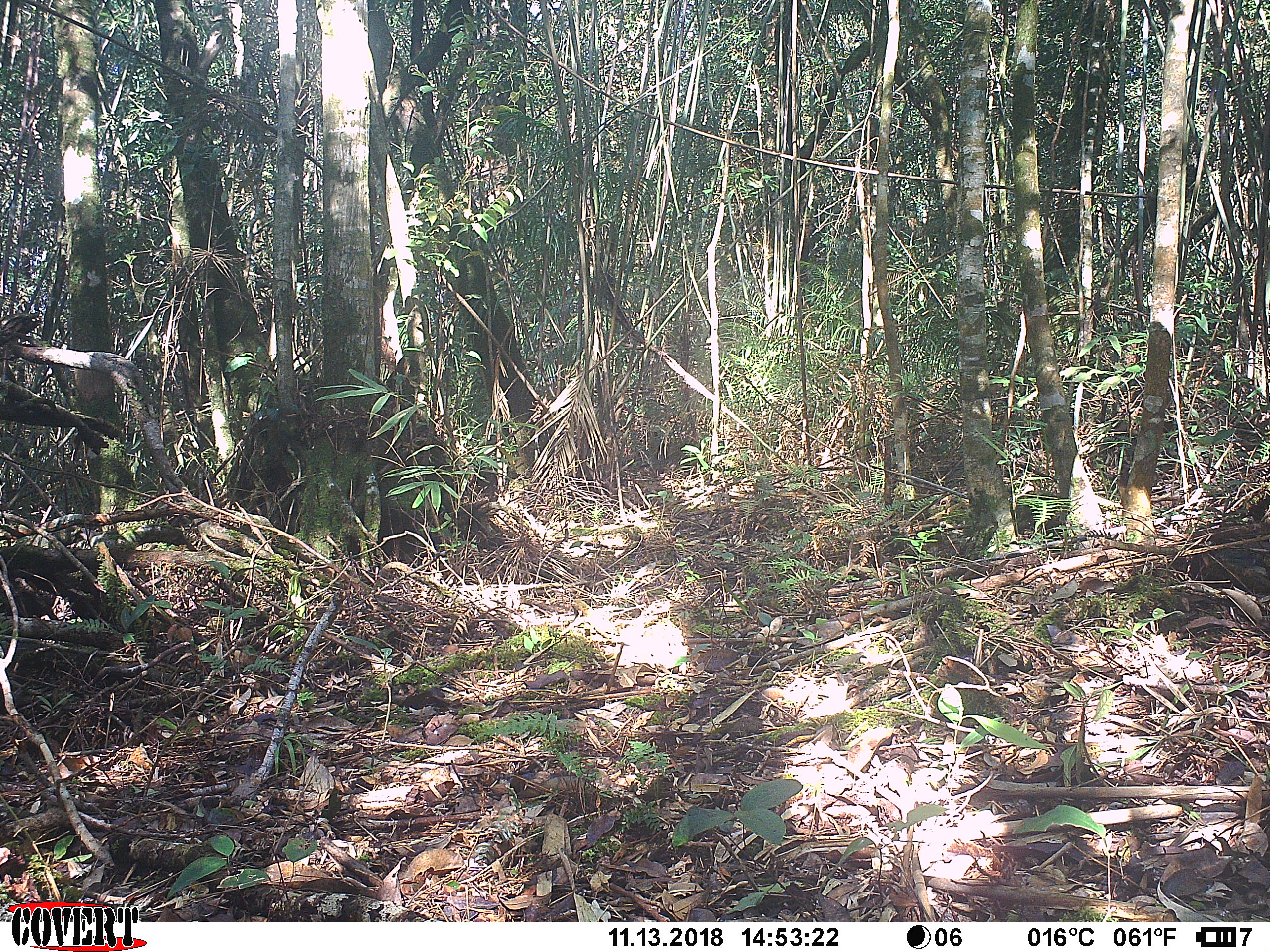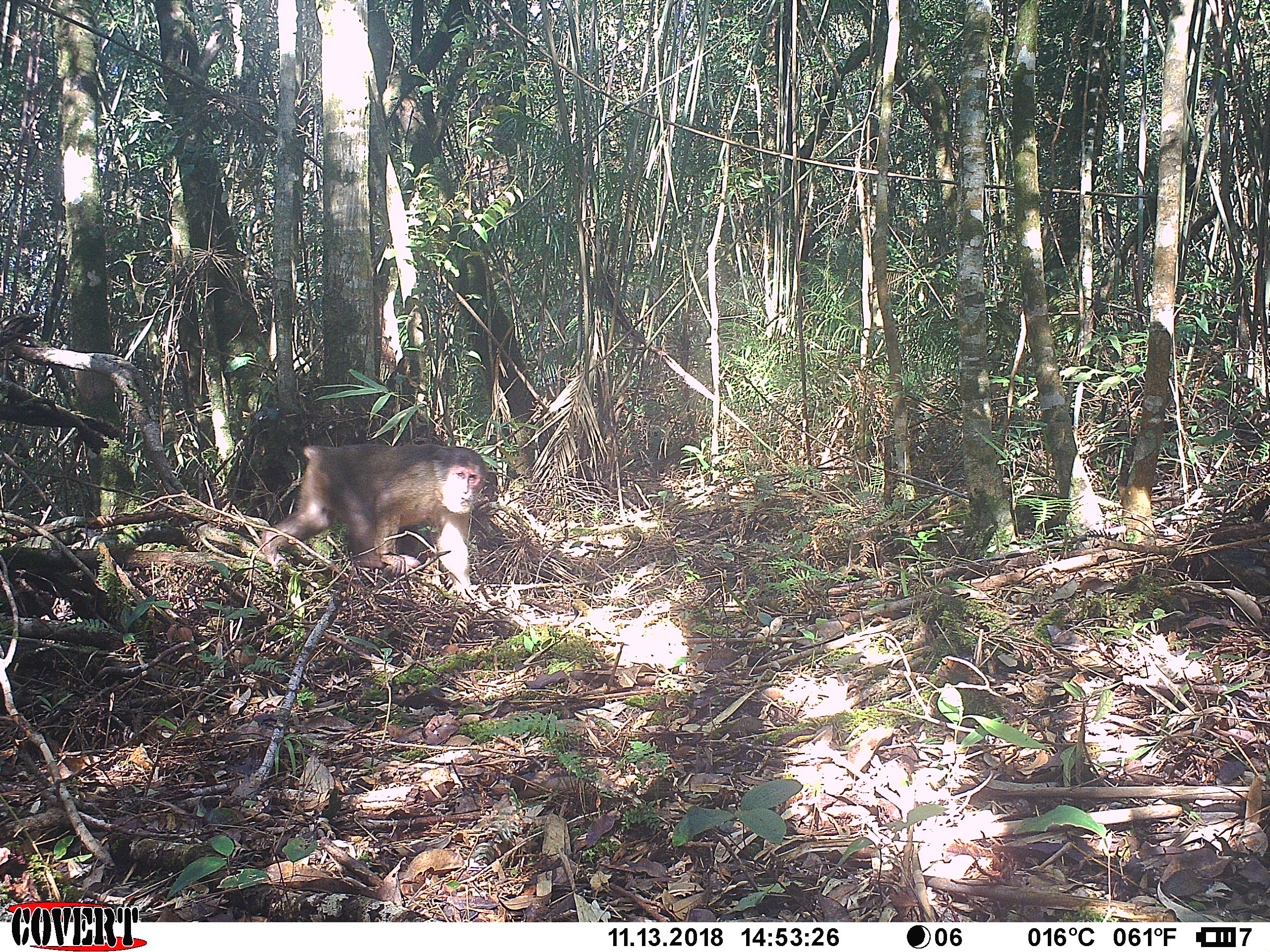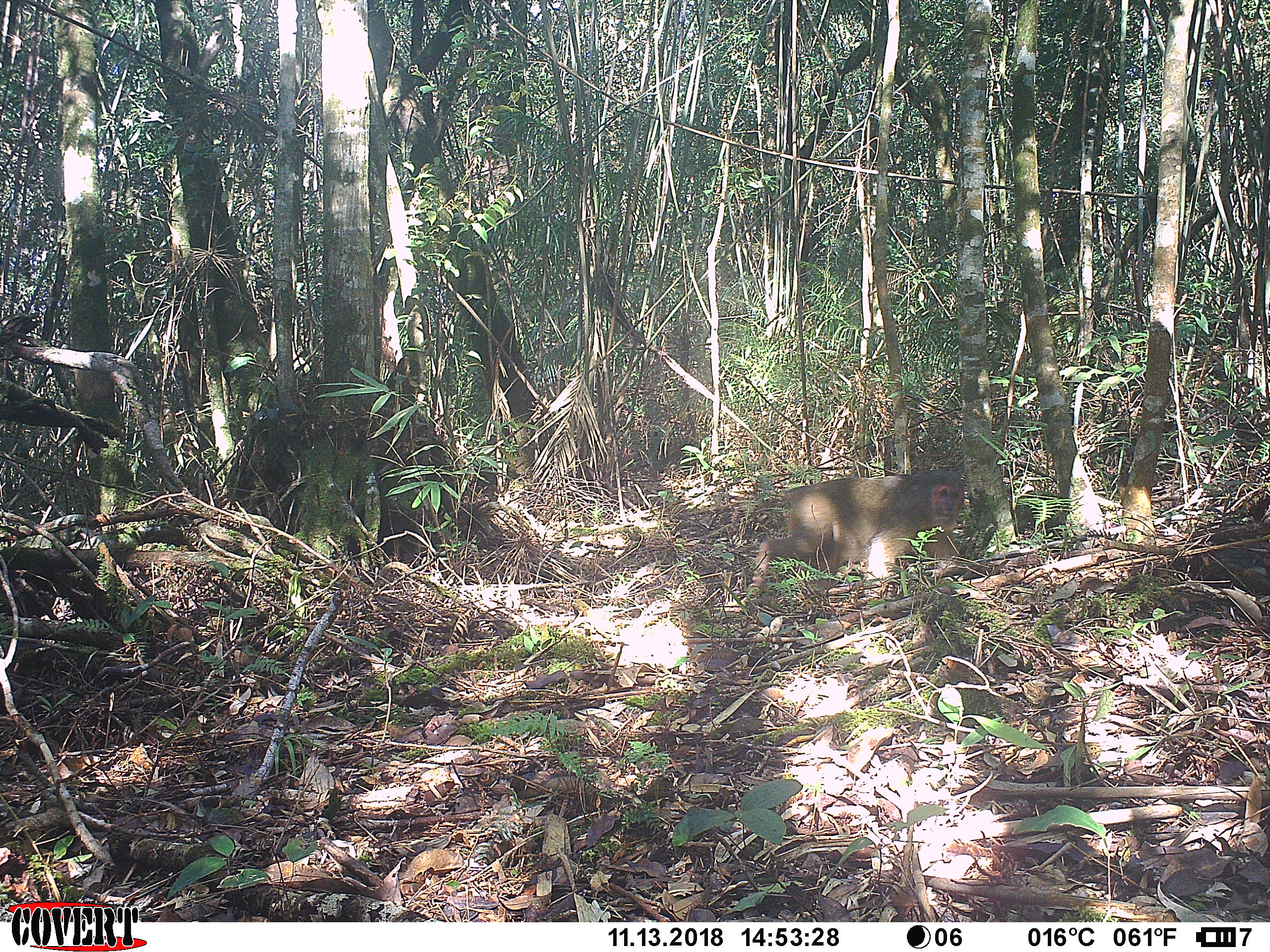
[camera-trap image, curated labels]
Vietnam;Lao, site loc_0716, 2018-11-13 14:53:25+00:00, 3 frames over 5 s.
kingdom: Animalia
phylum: Chordata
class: Mammalia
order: Primates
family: Cercopithecidae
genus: Macaca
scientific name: Macaca arctoides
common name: stump-tailed macaque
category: stump tailed macaque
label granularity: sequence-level